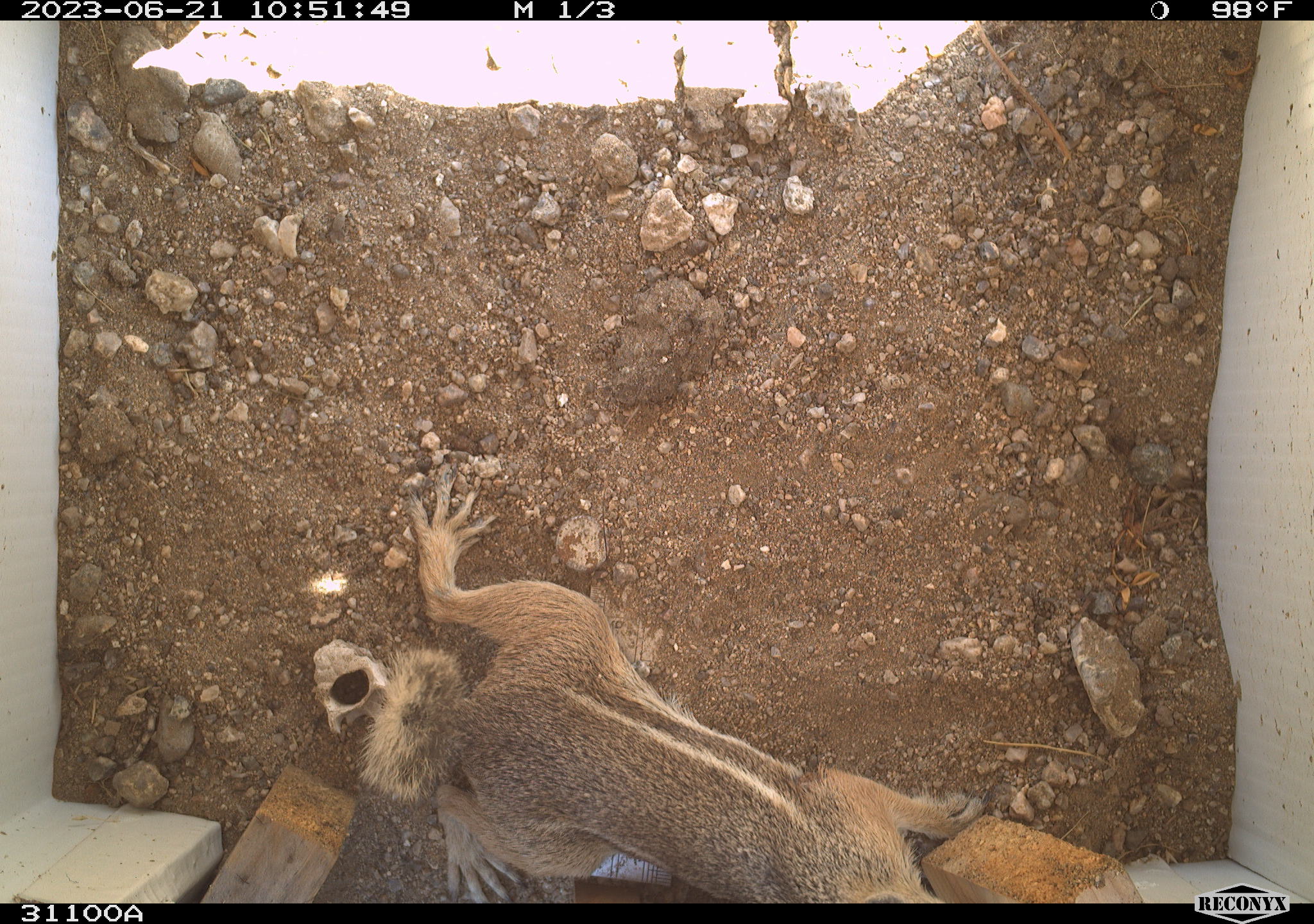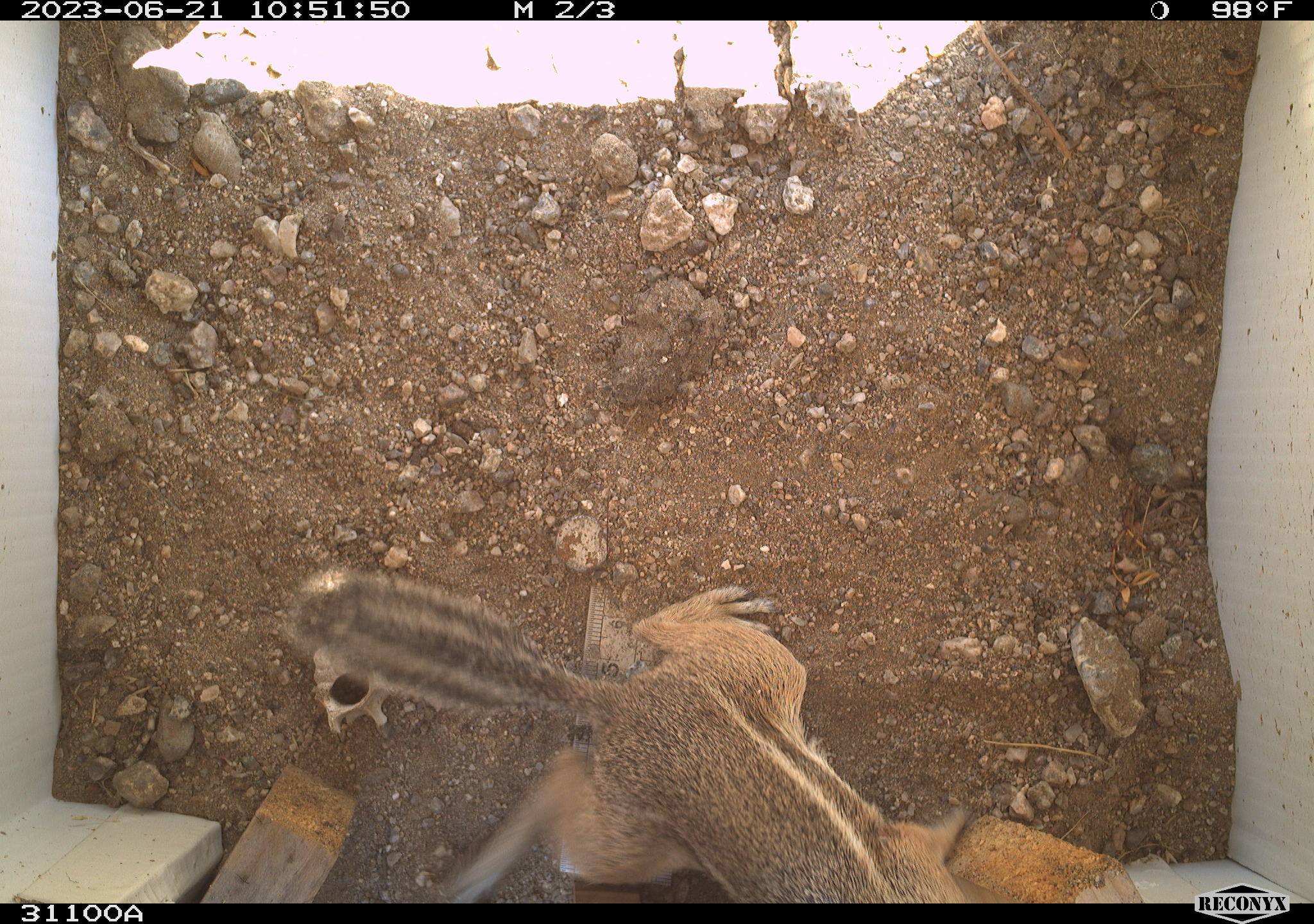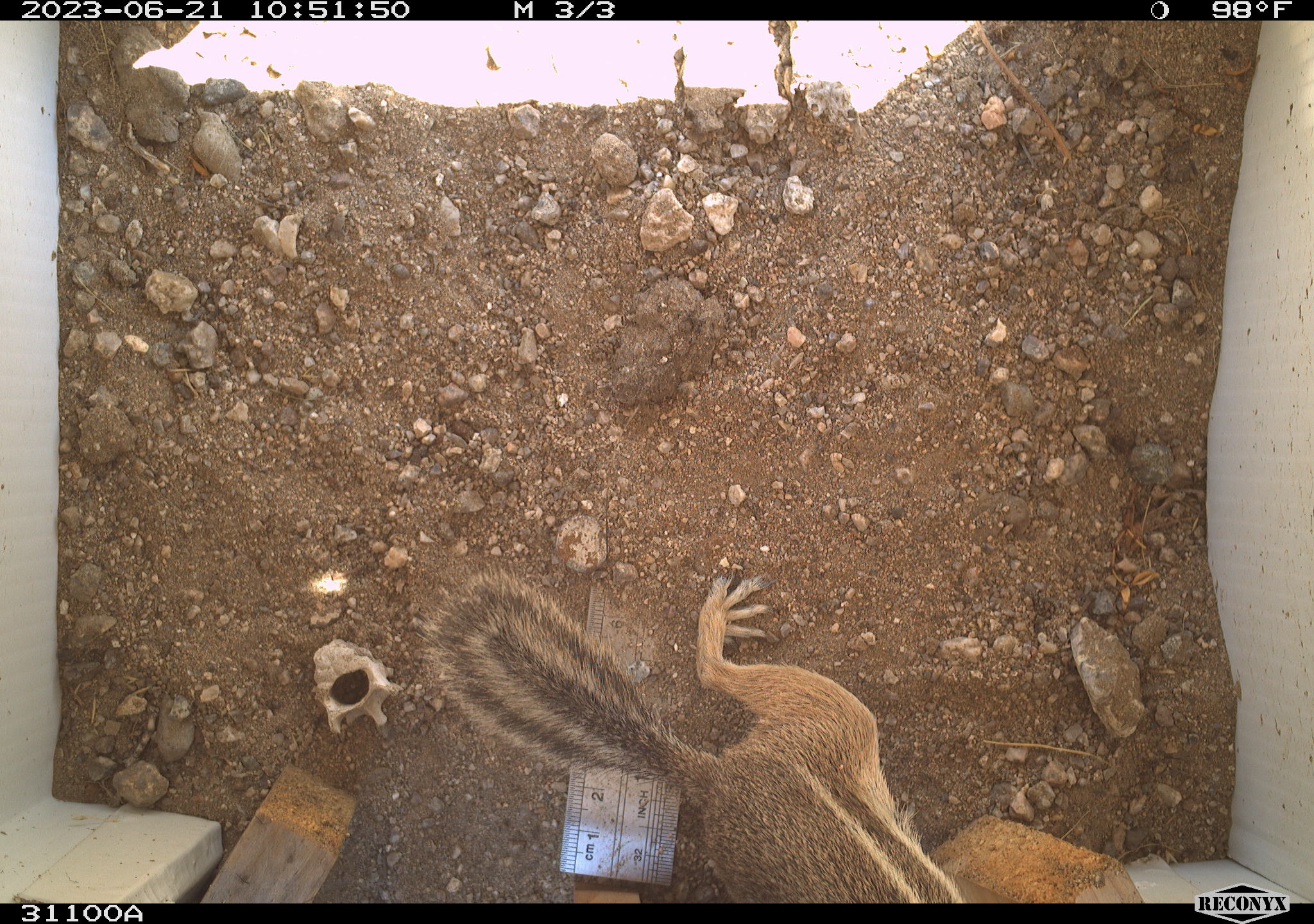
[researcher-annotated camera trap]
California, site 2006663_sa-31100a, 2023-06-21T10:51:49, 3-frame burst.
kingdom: Animalia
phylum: Chordata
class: Mammalia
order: Rodentia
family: Sciuridae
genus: Ammospermophilus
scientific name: Ammospermophilus leucurus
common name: white-tailed antelope squirrel